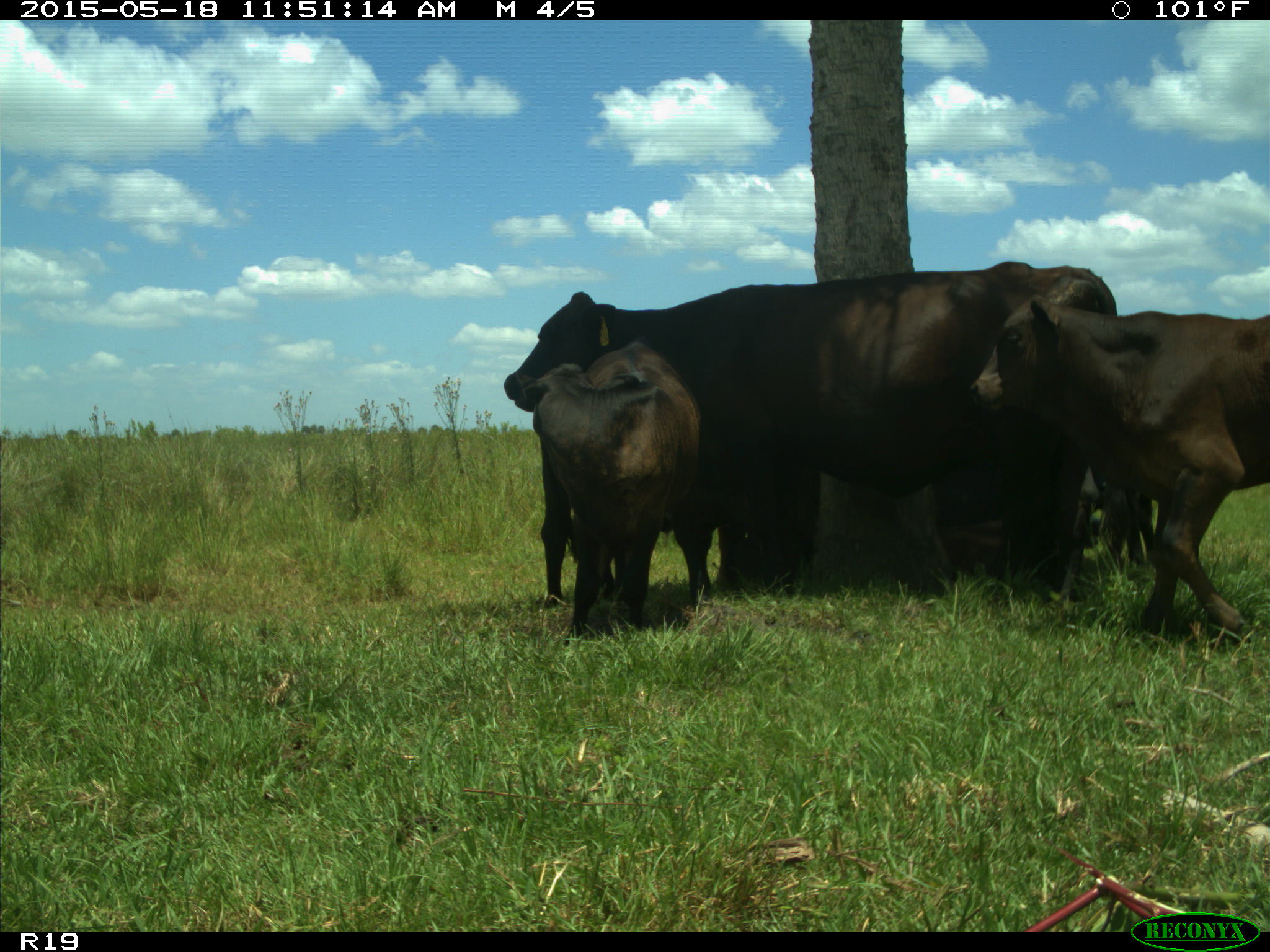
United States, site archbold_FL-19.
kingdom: Animalia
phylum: Chordata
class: Mammalia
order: Artiodactyla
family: Bovidae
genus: Bos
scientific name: Bos taurus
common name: domestic cow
Bos taurus (domestic cow).